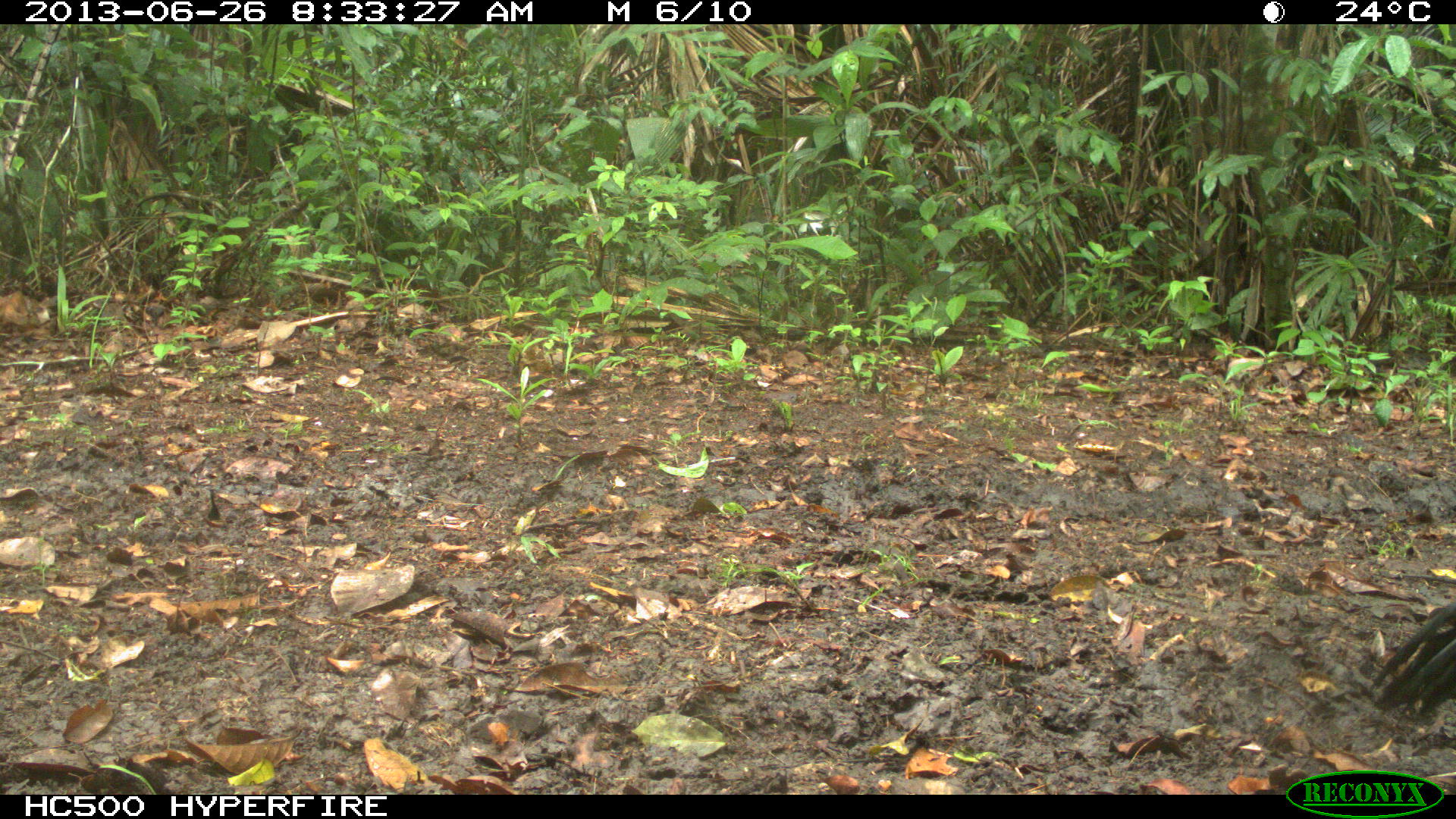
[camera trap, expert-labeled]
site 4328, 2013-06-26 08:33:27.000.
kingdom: Animalia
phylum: Chordata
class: Aves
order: Galliformes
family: Cracidae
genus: Crax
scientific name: Crax rubra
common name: great curassow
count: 1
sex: male